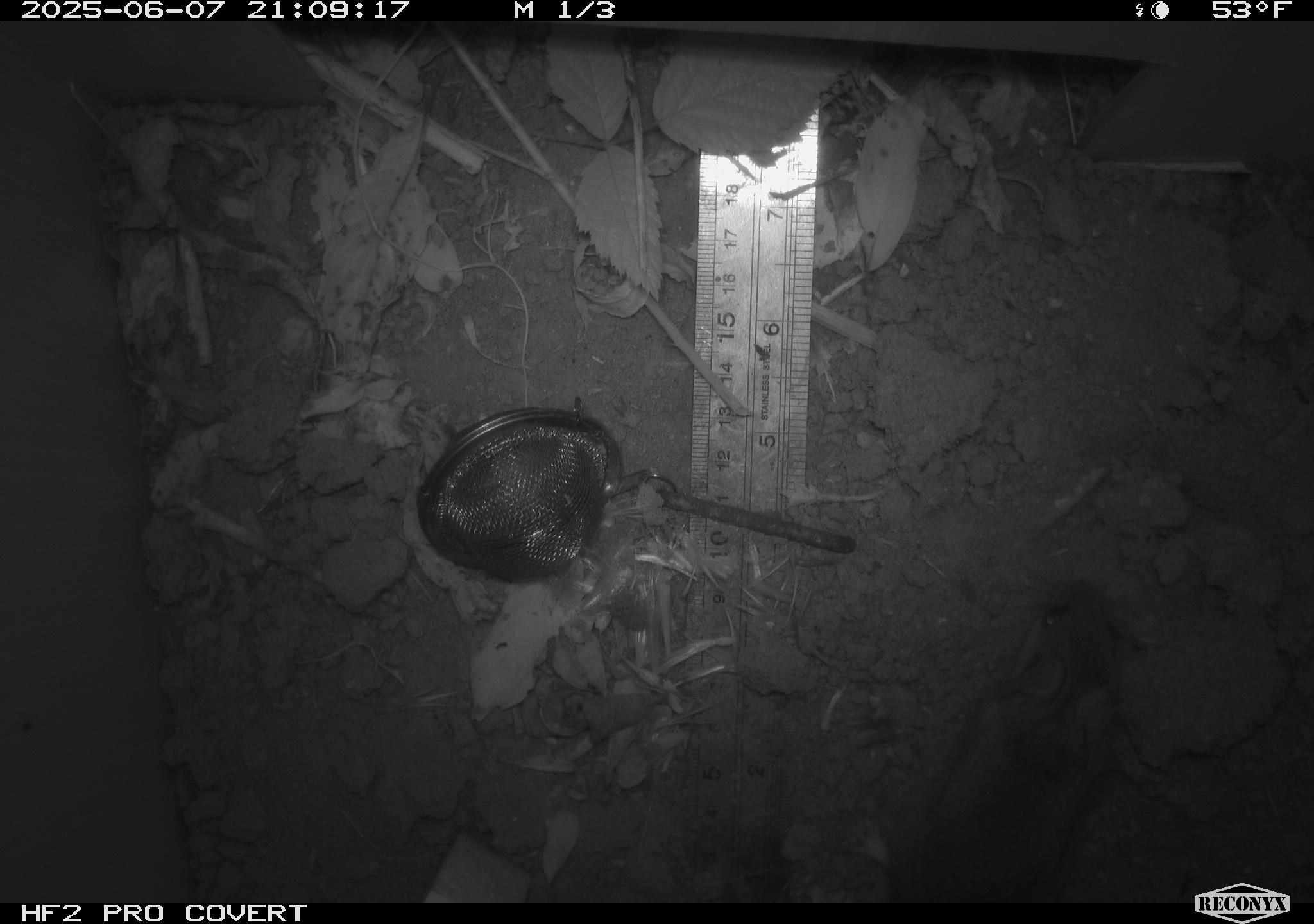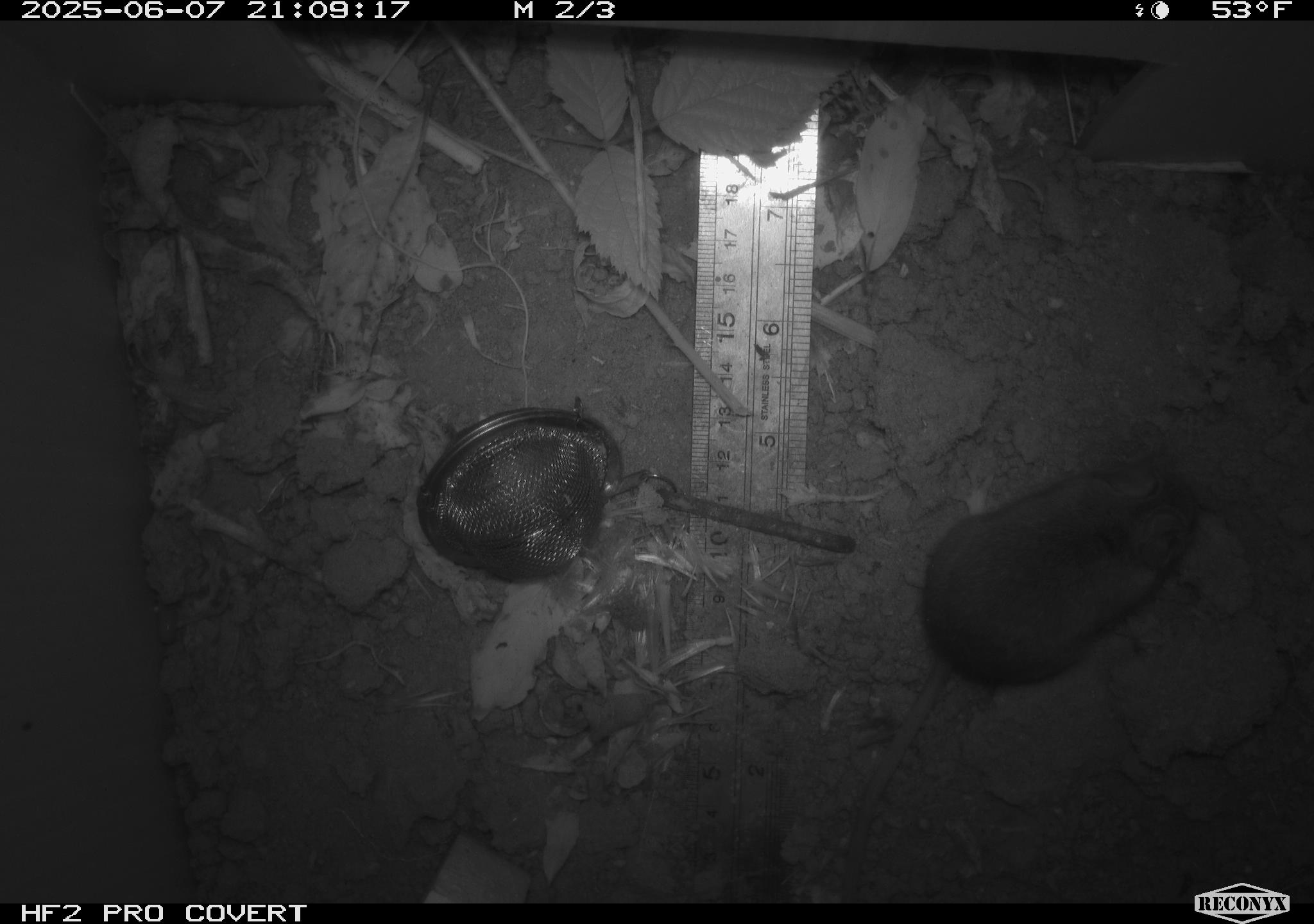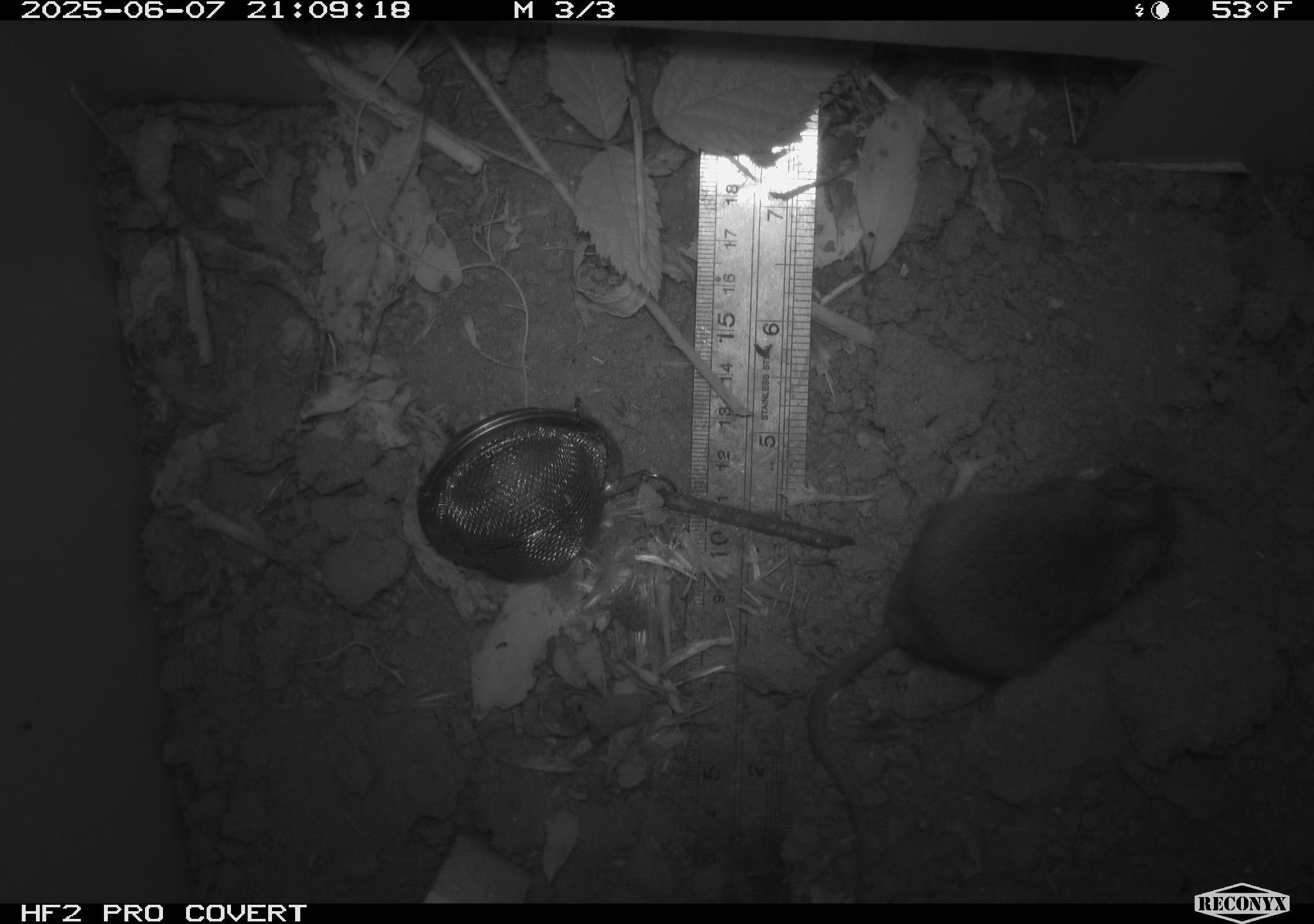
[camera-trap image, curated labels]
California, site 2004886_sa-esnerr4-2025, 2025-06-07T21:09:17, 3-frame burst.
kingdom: Animalia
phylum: Chordata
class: Mammalia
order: Rodentia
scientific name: Rodentia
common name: rodent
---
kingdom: Animalia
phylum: Chordata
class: Mammalia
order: Rodentia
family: Cricetidae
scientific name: Arvicolinae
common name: voles, lemmings, and muskrats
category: arvicolinae subfamily